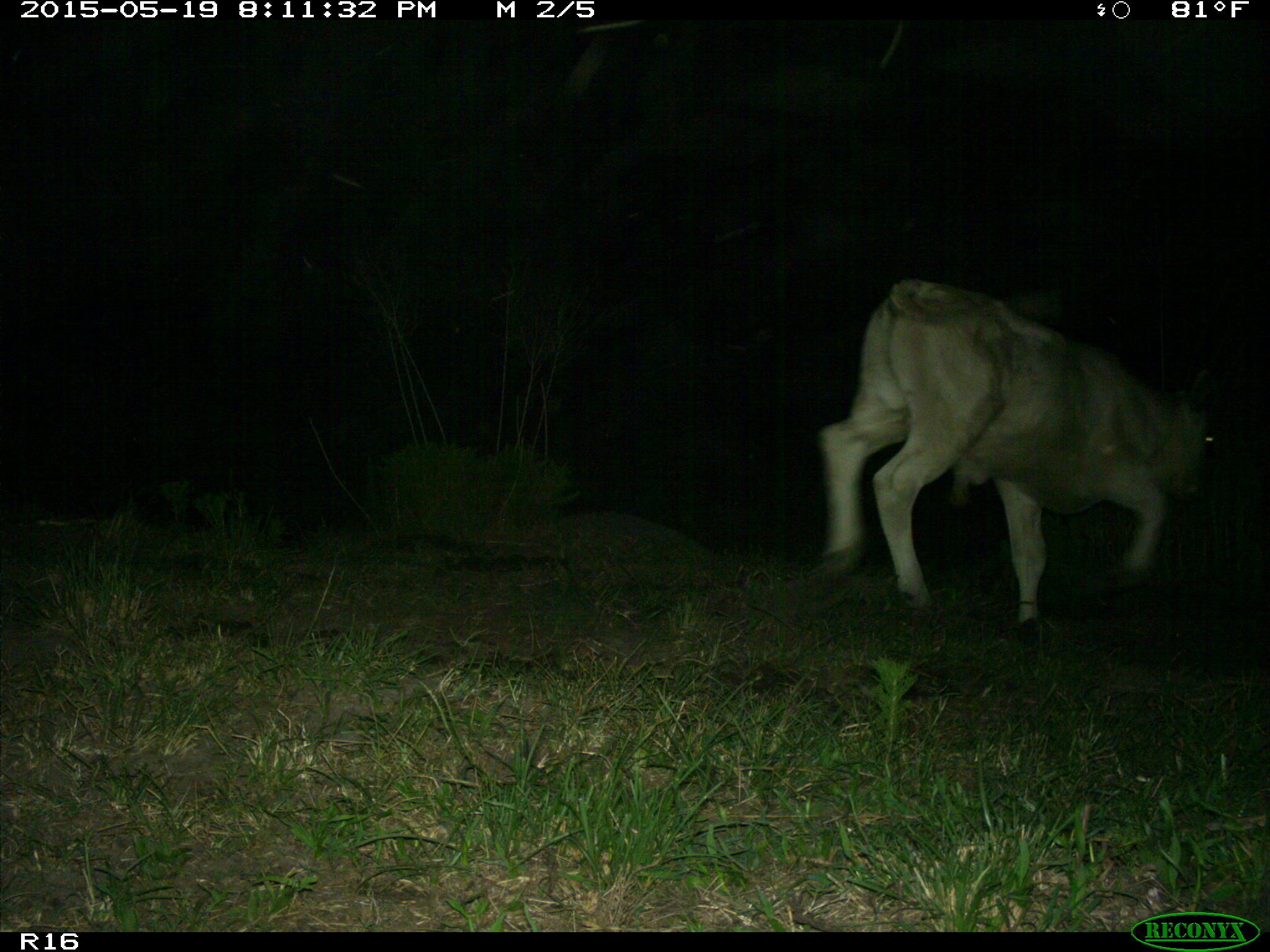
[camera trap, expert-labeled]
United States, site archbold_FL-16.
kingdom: Animalia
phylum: Chordata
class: Mammalia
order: Artiodactyla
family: Bovidae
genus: Bos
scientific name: Bos taurus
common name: domestic cow